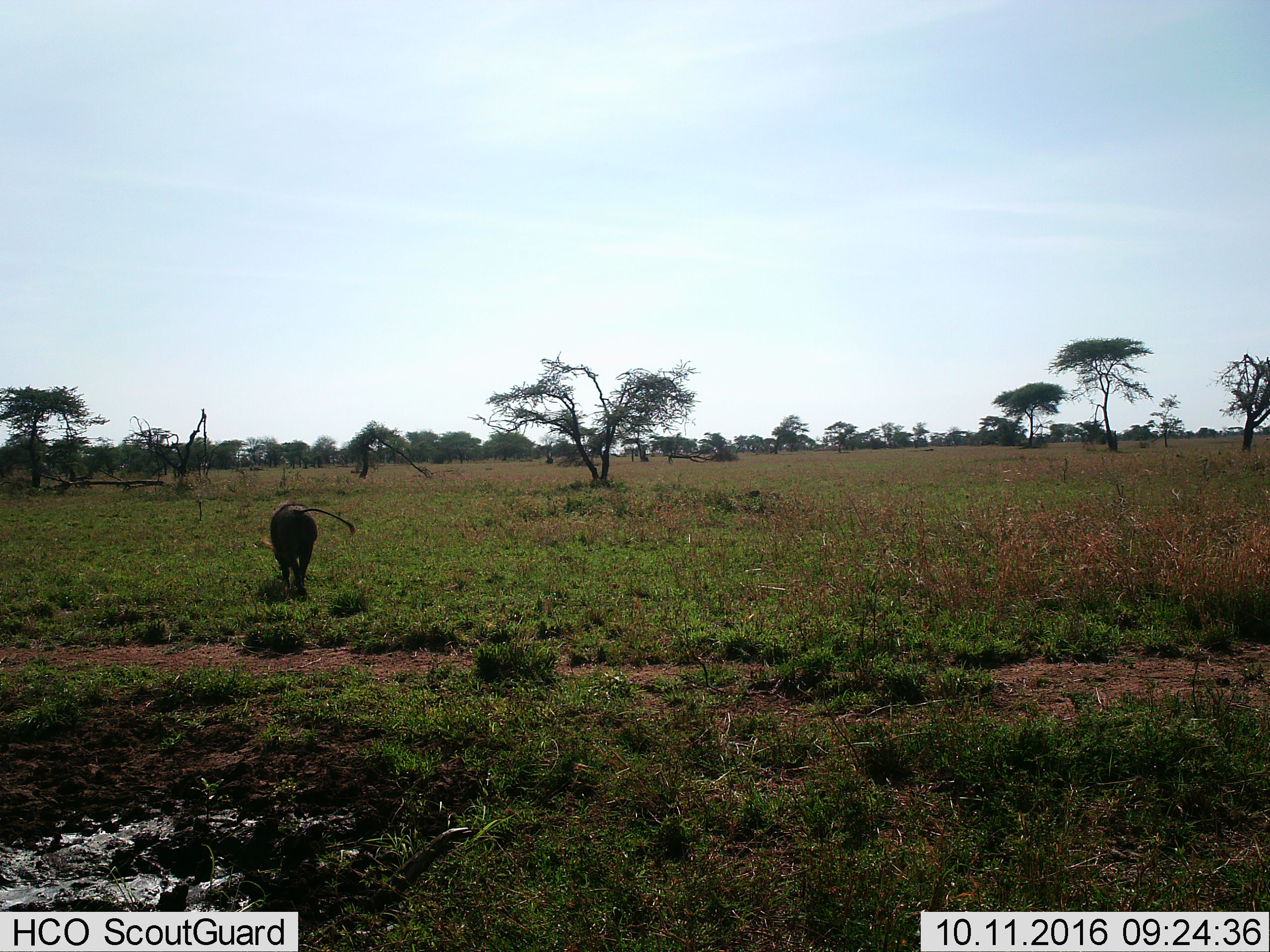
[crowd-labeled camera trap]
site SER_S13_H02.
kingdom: Animalia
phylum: Chordata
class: Mammalia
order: Artiodactyla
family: Suidae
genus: Phacochoerus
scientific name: Phacochoerus africanus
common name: warthog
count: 1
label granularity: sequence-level